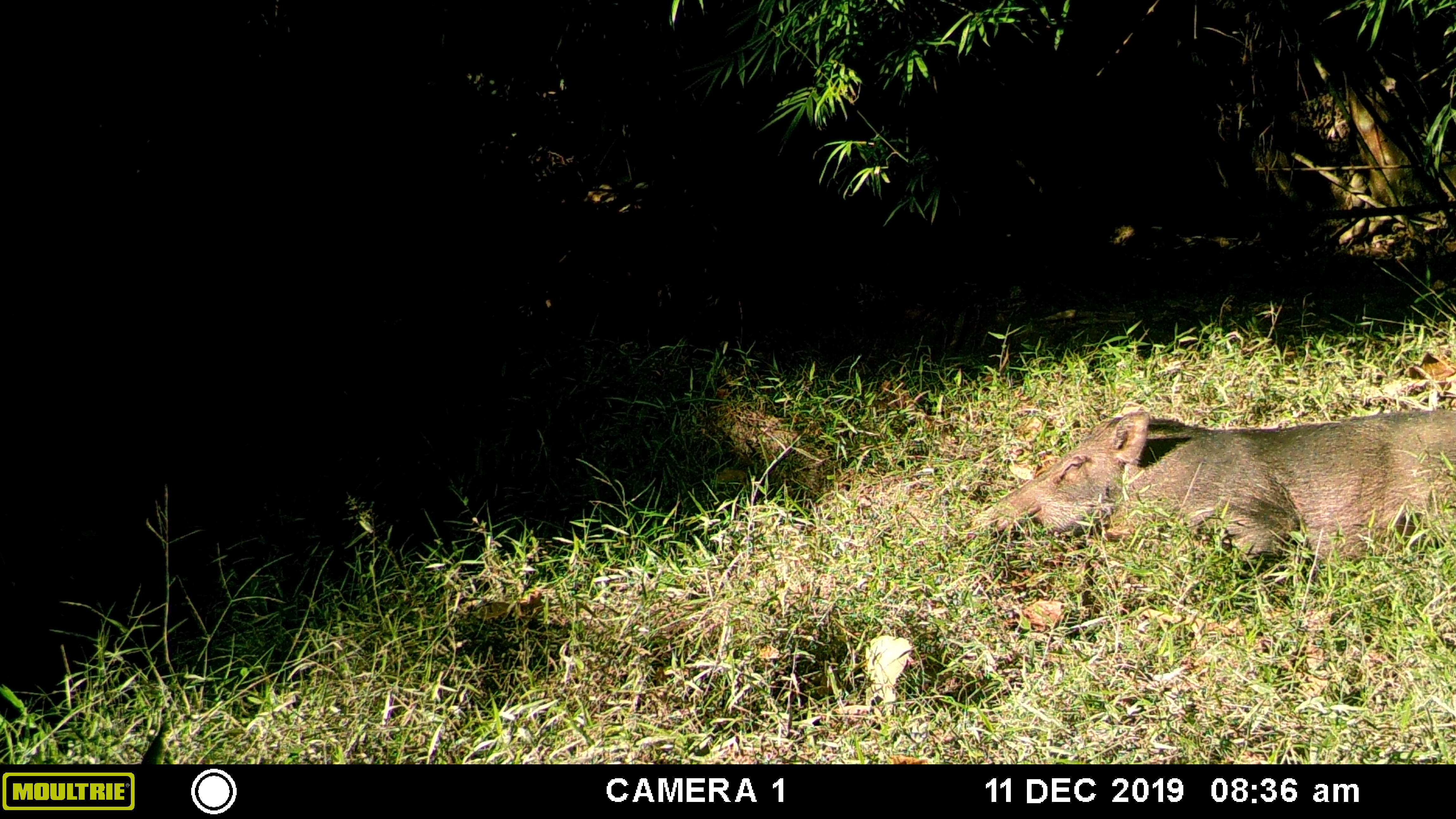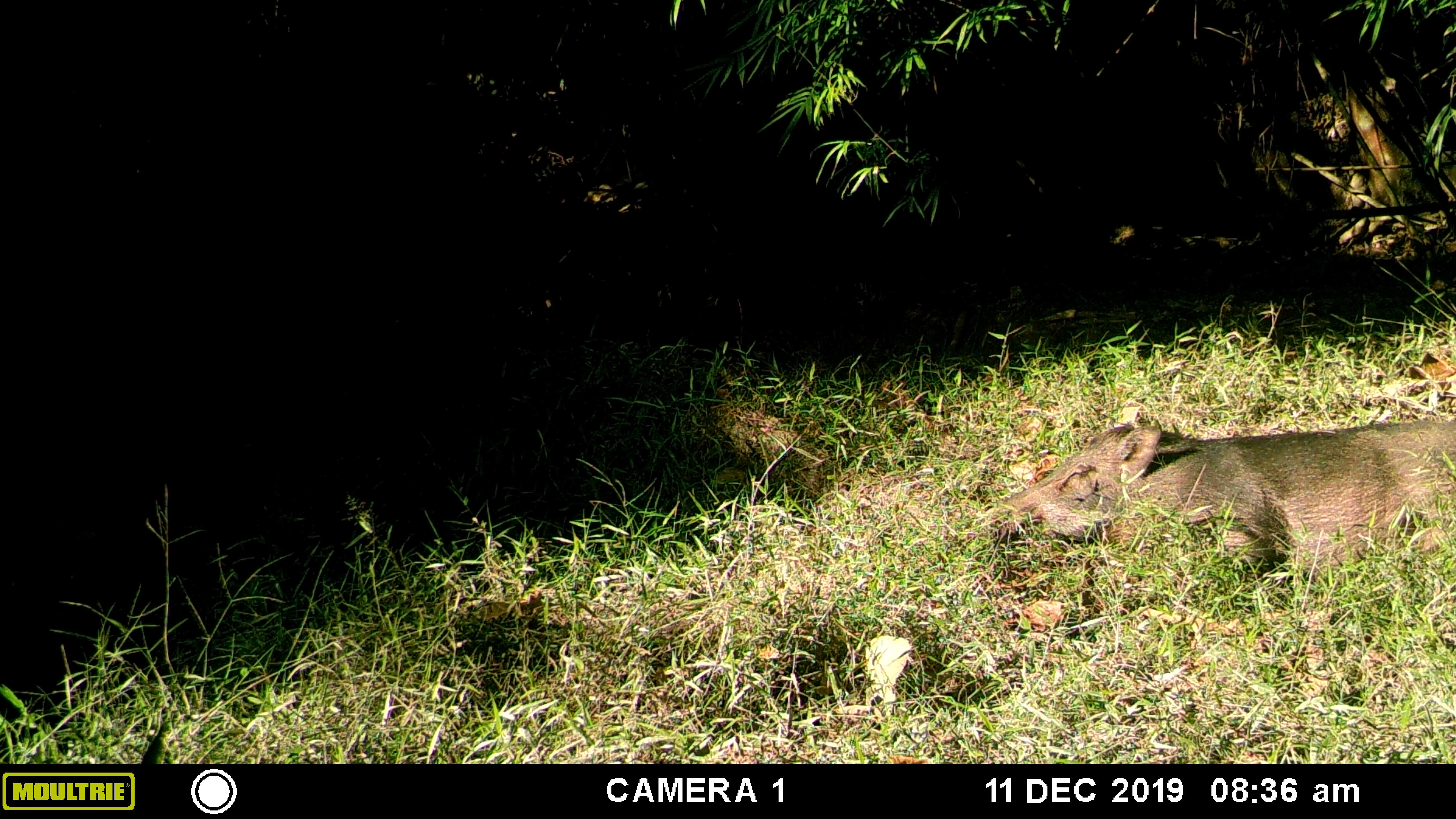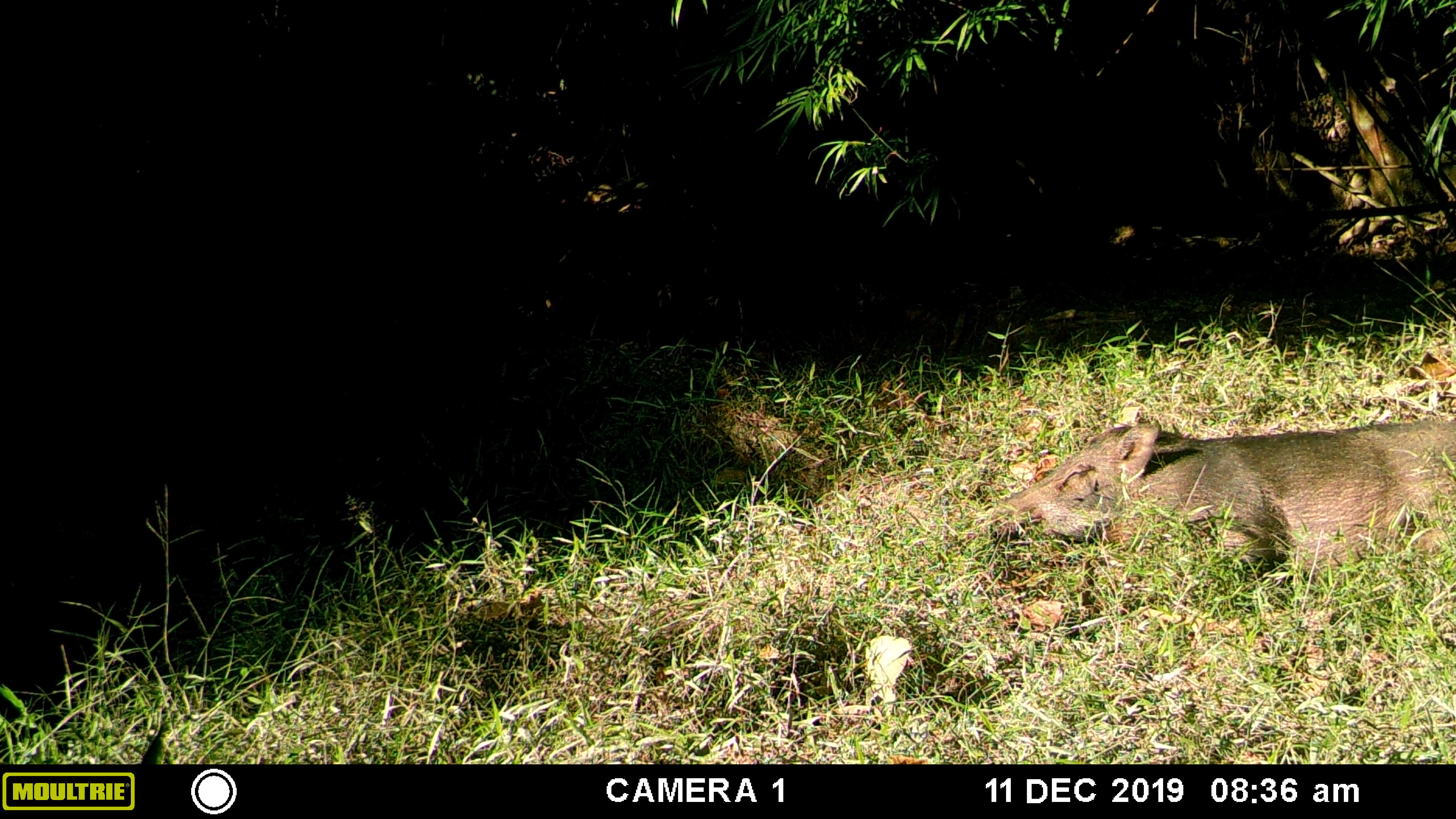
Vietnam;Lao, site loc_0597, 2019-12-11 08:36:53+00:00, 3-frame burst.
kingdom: Animalia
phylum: Chordata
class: Mammalia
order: Artiodactyla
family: Suidae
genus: Sus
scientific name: Sus scrofa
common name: eurasian wild pig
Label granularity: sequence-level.